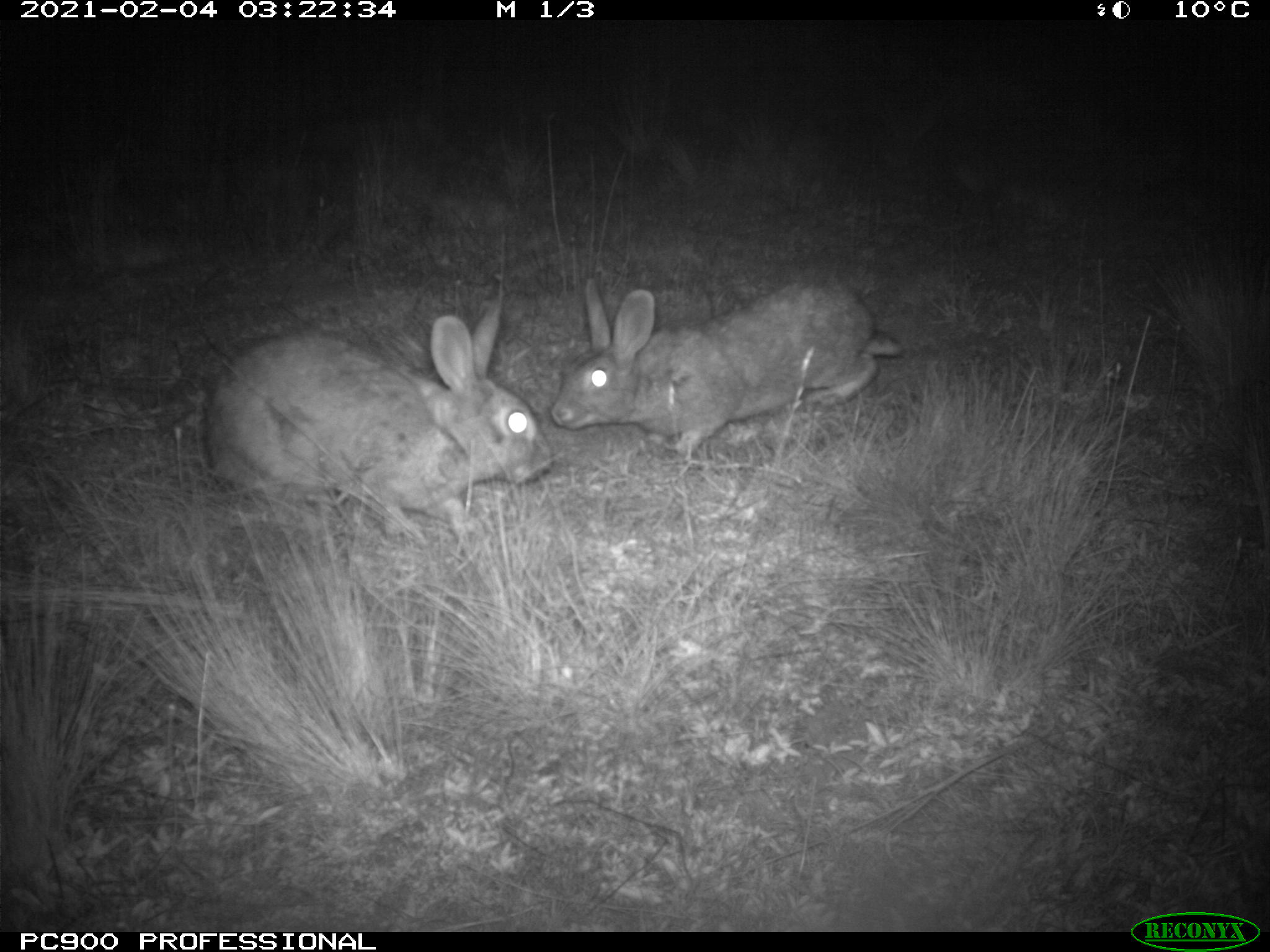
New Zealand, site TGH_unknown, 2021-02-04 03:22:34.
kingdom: Animalia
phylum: Chordata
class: Mammalia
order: Lagomorpha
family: Leporidae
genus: Oryctolagus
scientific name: Oryctolagus cuniculus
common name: european rabbit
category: rabbit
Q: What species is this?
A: Rabbit (european rabbit) (Oryctolagus cuniculus).